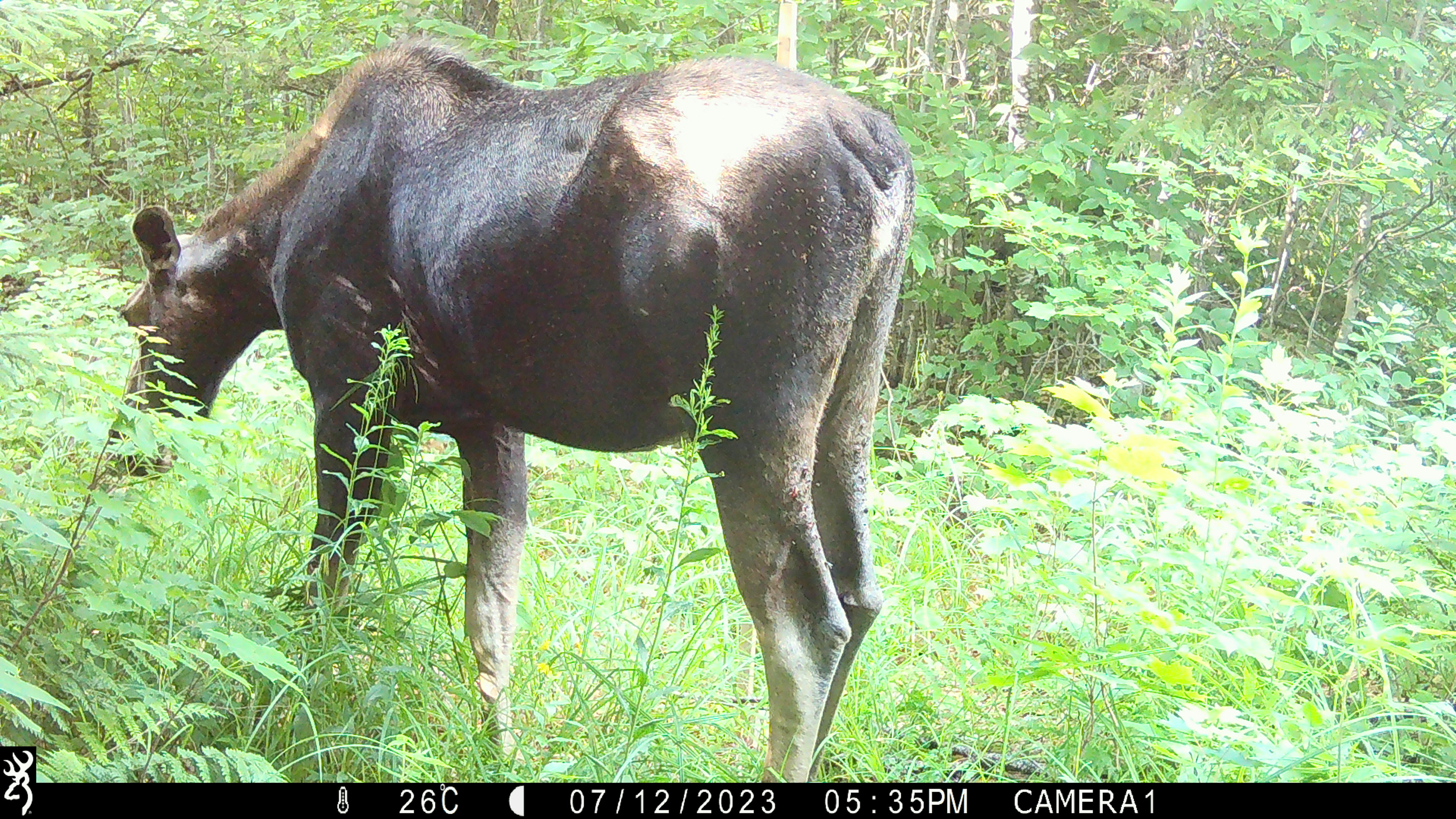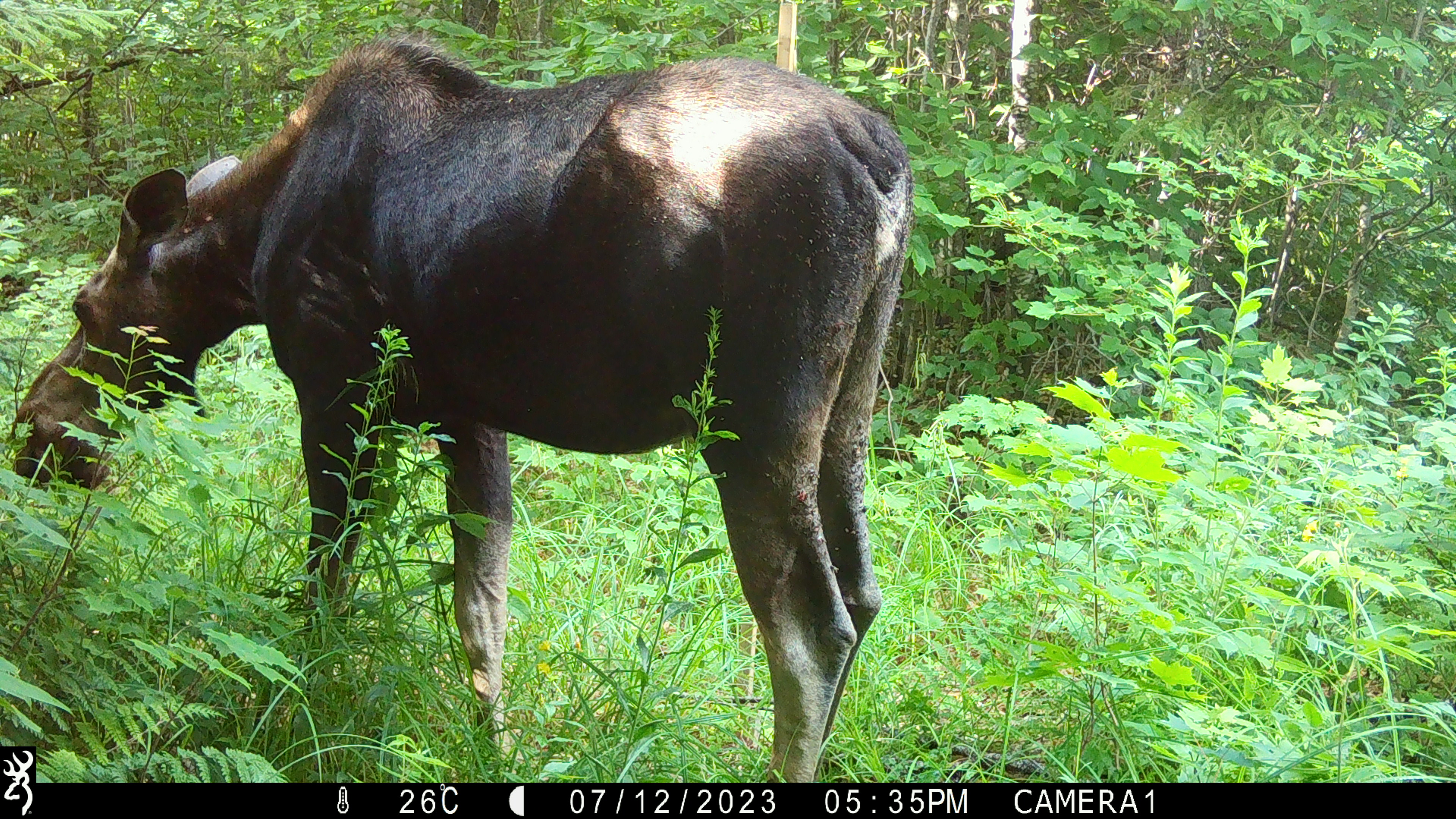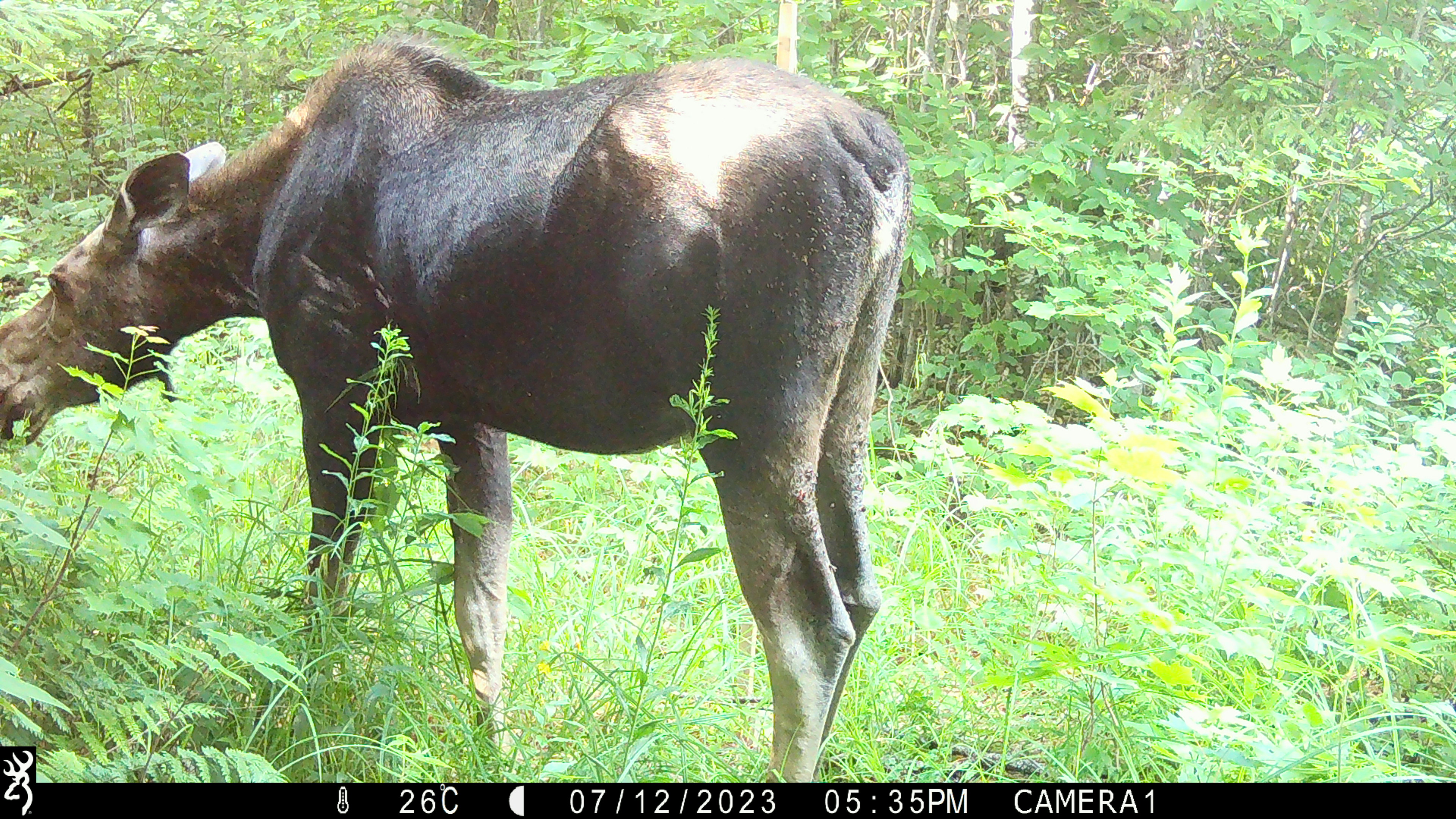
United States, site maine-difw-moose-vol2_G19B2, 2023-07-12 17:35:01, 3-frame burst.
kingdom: Animalia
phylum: Chordata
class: Mammalia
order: Artiodactyla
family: Cervidae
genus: Alces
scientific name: Alces alces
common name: moose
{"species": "moose (Alces alces)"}